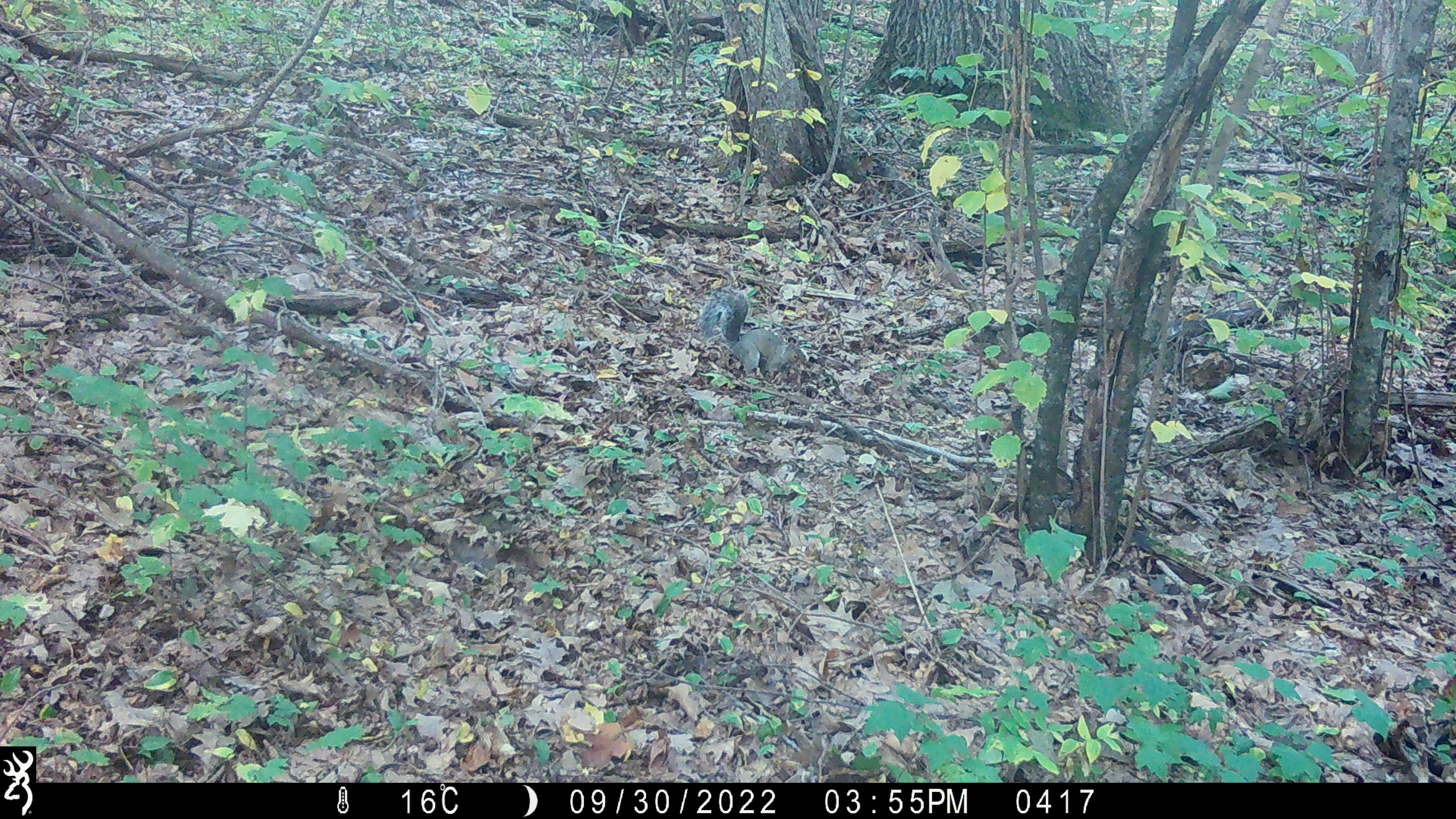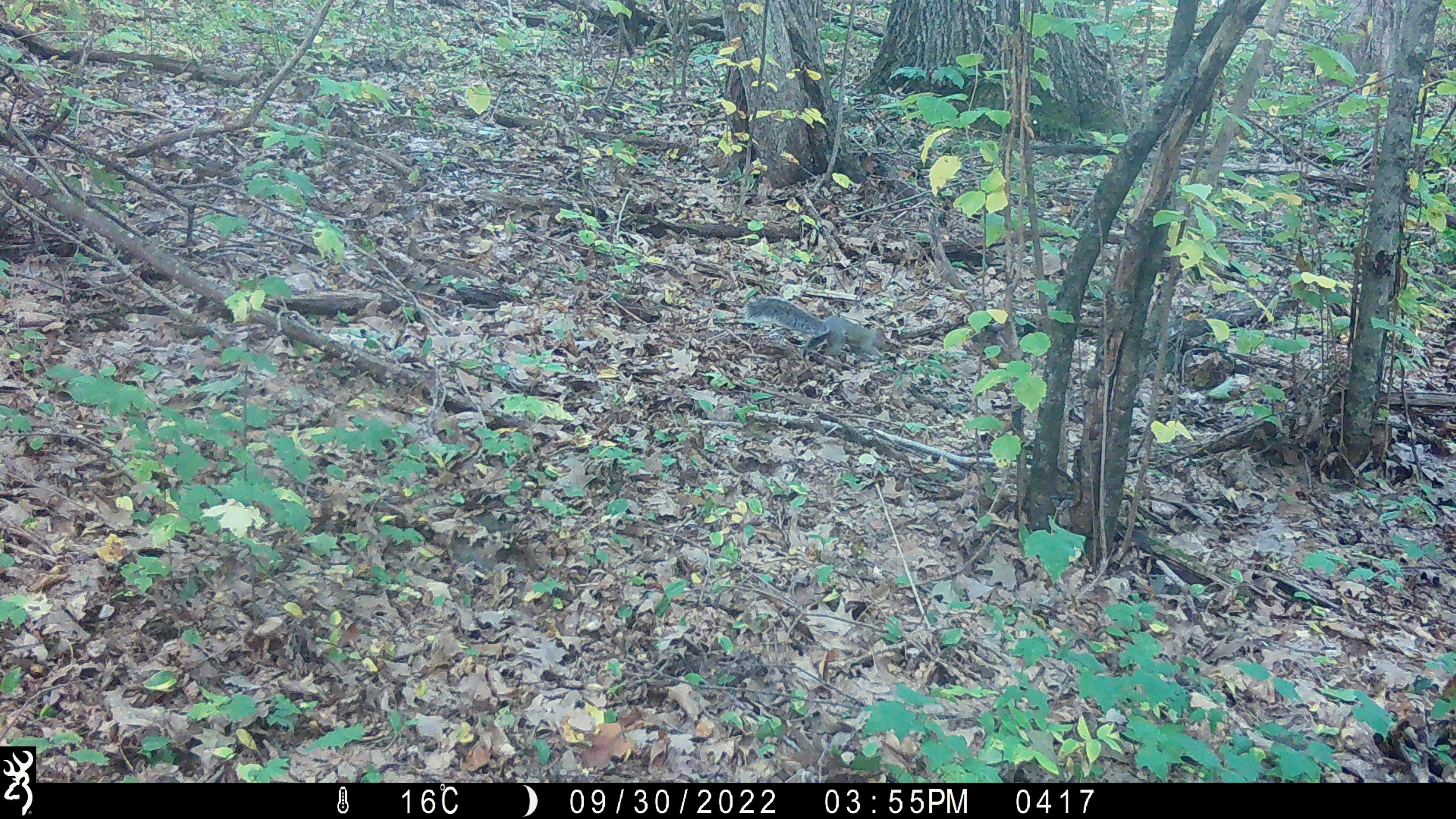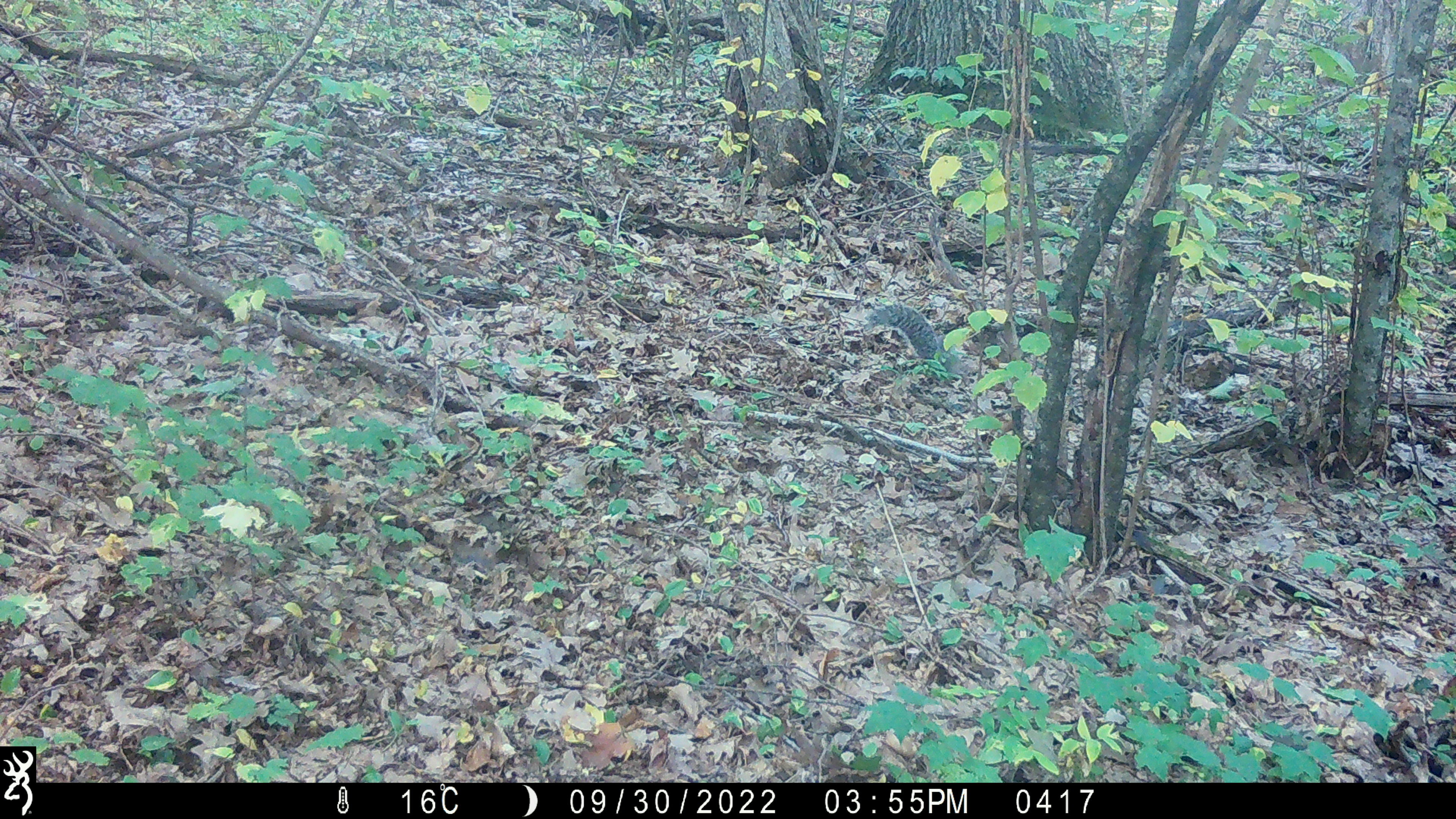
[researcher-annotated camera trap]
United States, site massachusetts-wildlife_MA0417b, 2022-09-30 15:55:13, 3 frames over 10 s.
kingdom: Animalia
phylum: Chordata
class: Mammalia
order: Rodentia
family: Sciuridae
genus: Sciurus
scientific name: Sciurus carolinensis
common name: gray squirrel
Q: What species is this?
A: Gray squirrel (Sciurus carolinensis).